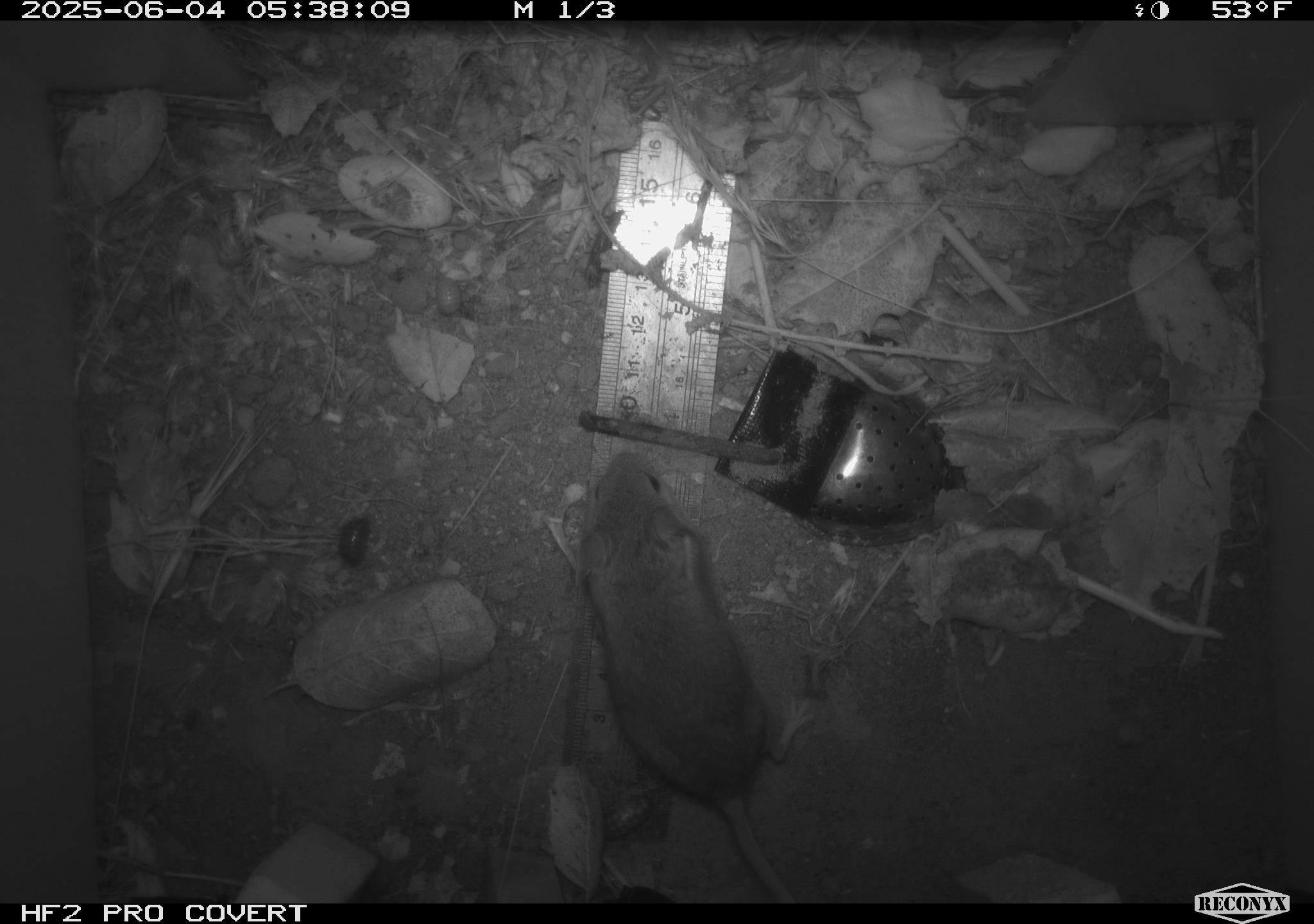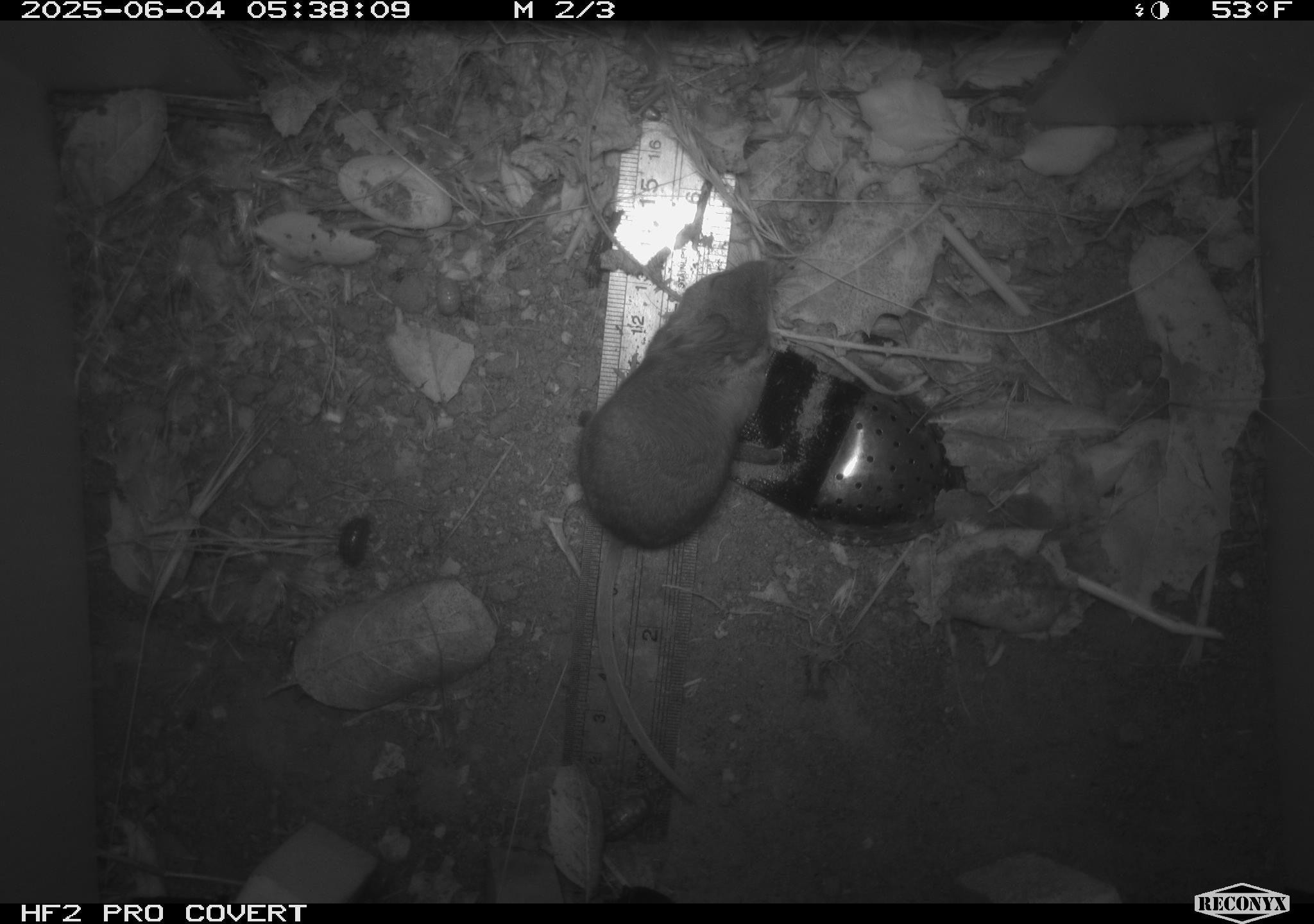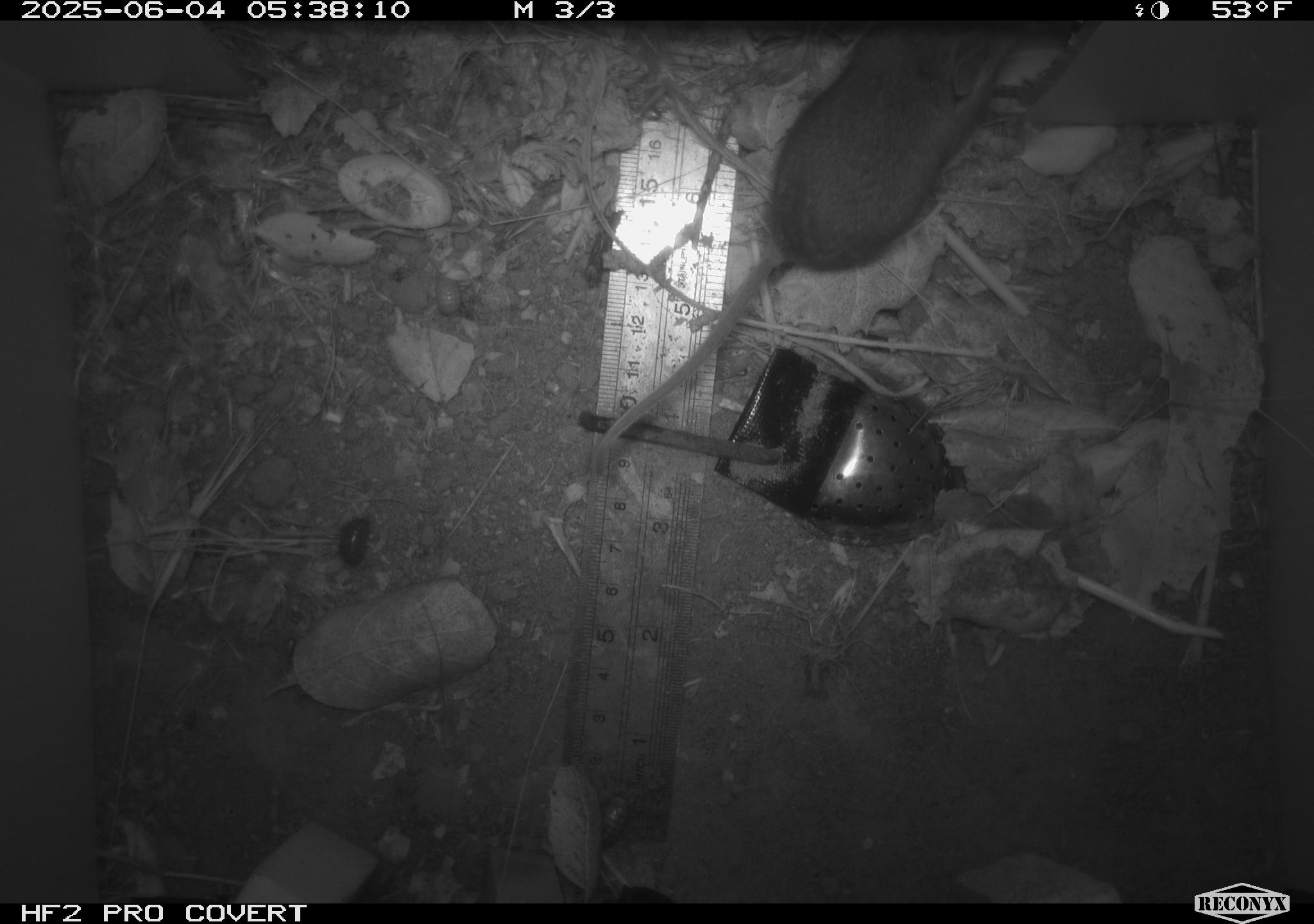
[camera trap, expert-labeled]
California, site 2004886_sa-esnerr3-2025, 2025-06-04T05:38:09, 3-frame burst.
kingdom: Animalia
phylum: Chordata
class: Mammalia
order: Rodentia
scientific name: Rodentia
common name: rodent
Rodent (Rodentia).